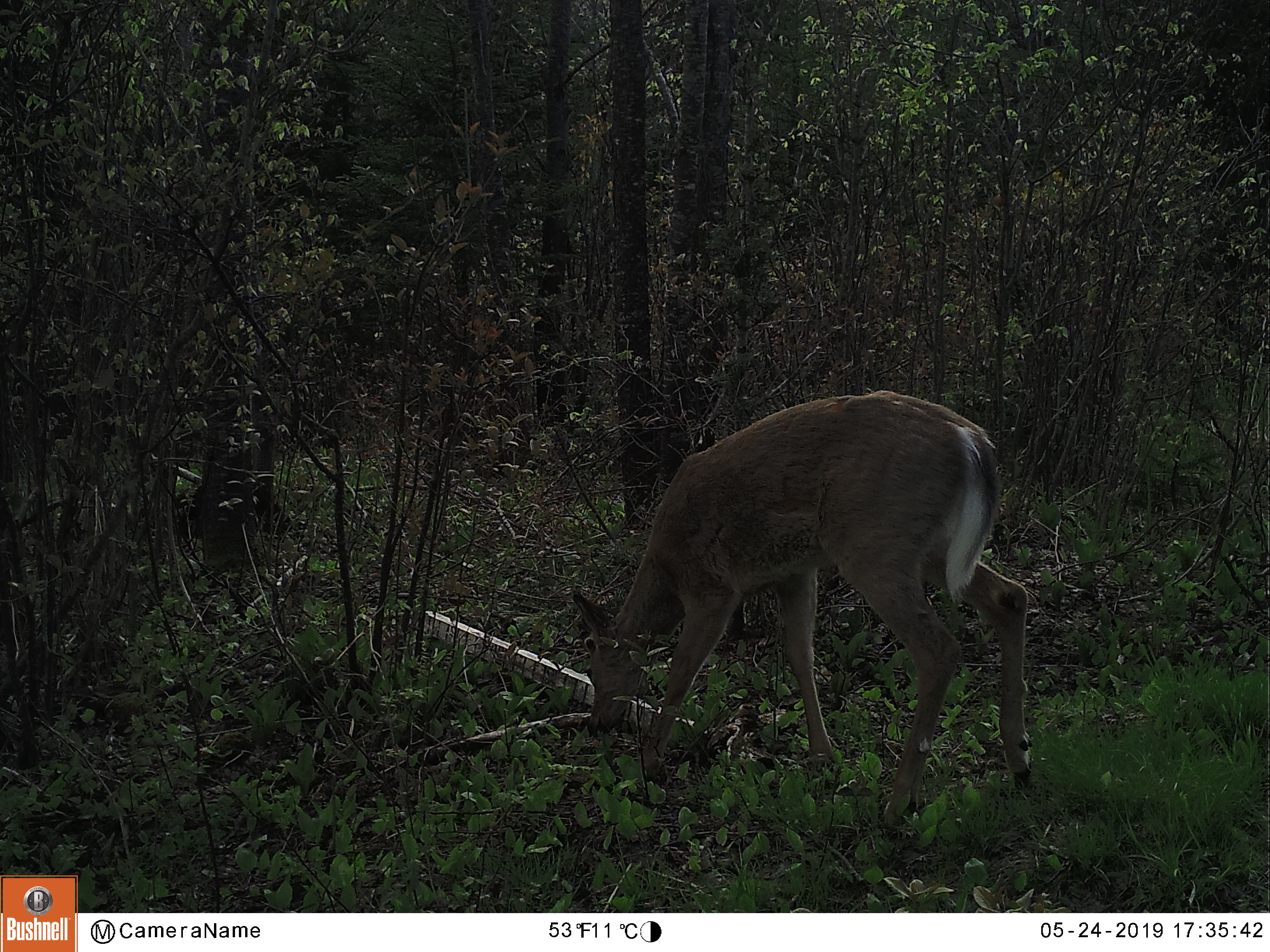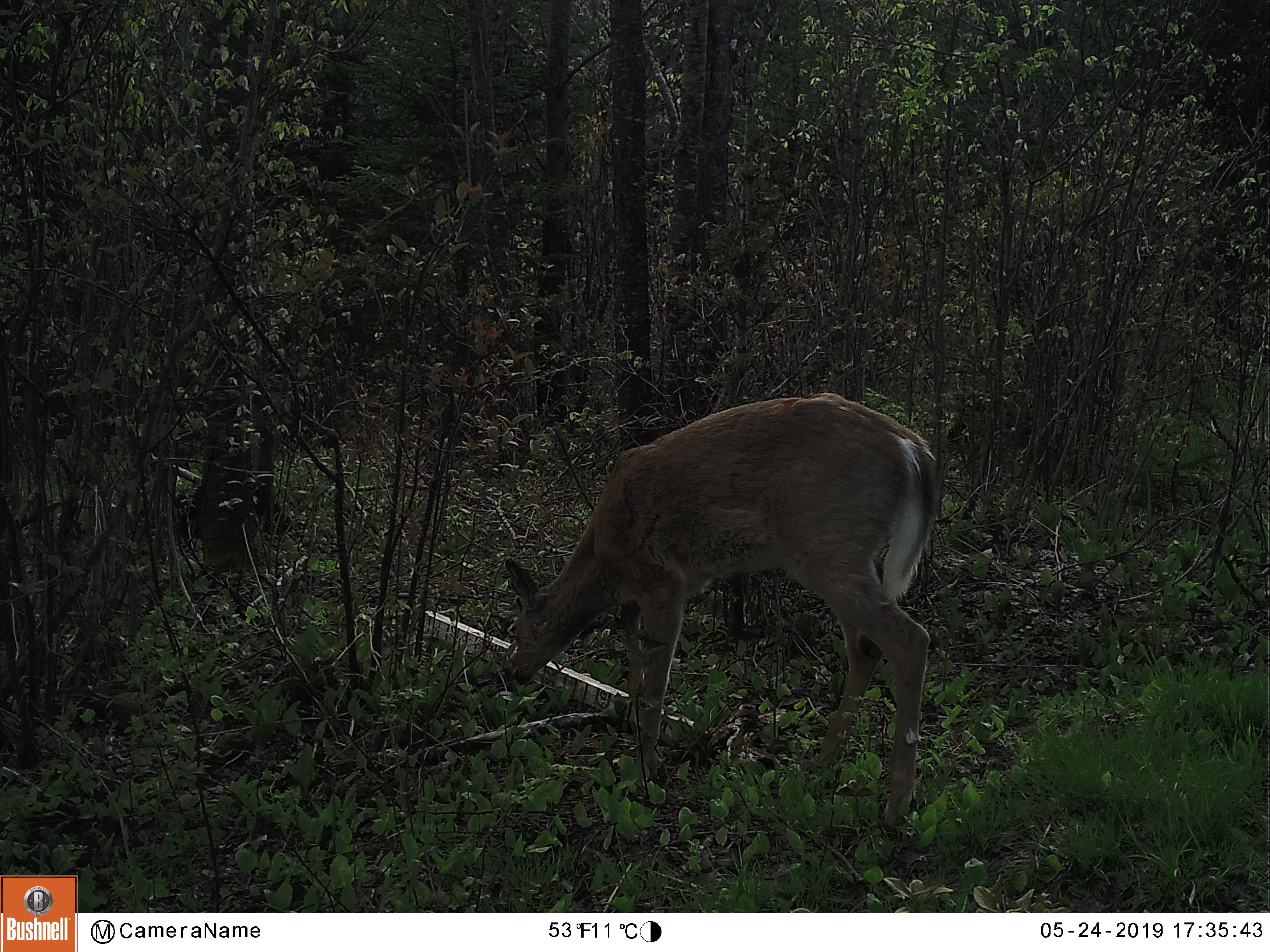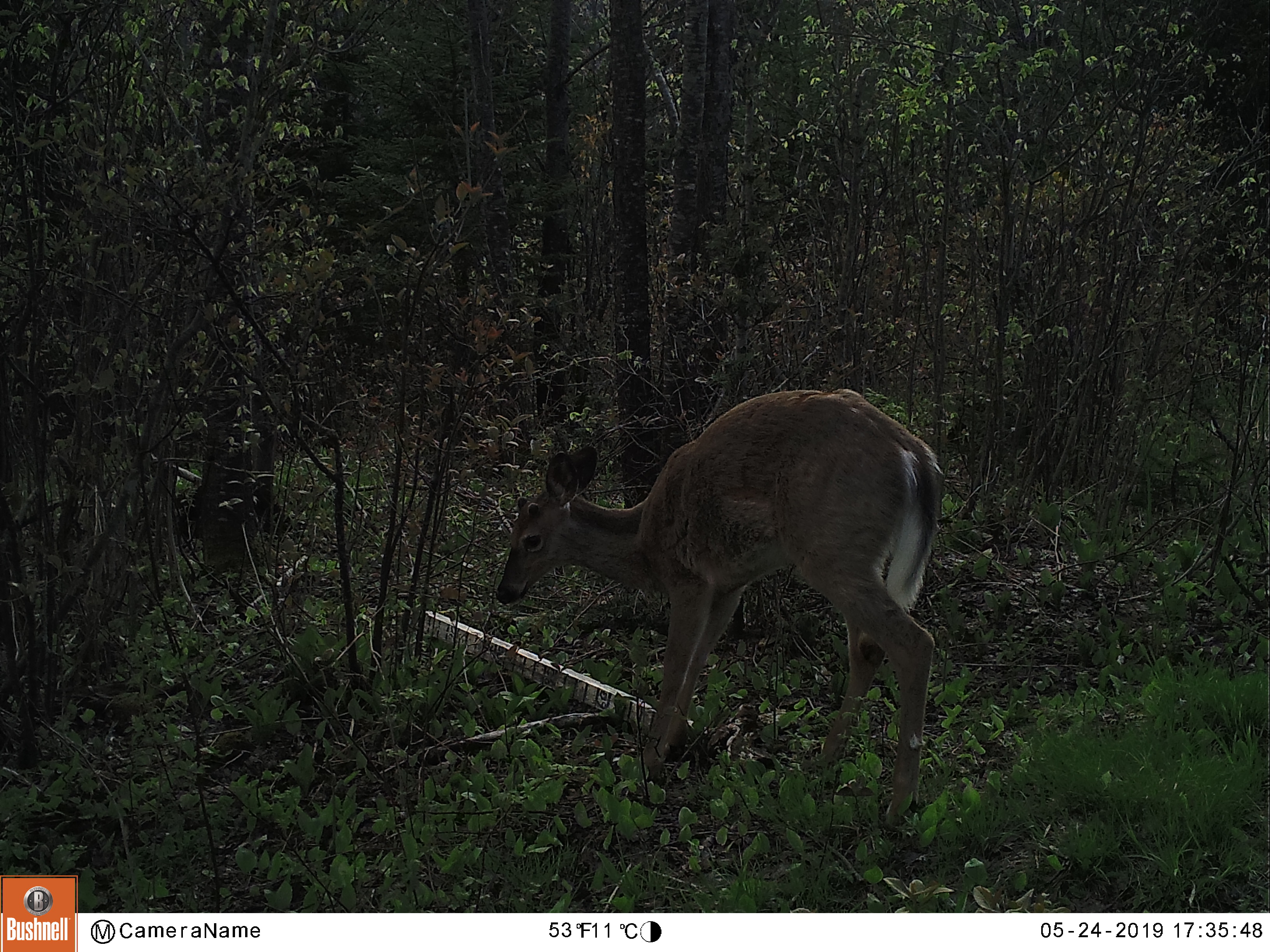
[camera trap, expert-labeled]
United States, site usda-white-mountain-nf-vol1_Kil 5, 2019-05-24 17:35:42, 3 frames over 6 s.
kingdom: Animalia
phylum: Chordata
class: Mammalia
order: Artiodactyla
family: Cervidae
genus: Odocoileus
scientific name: Odocoileus virginianus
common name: white-tailed deer